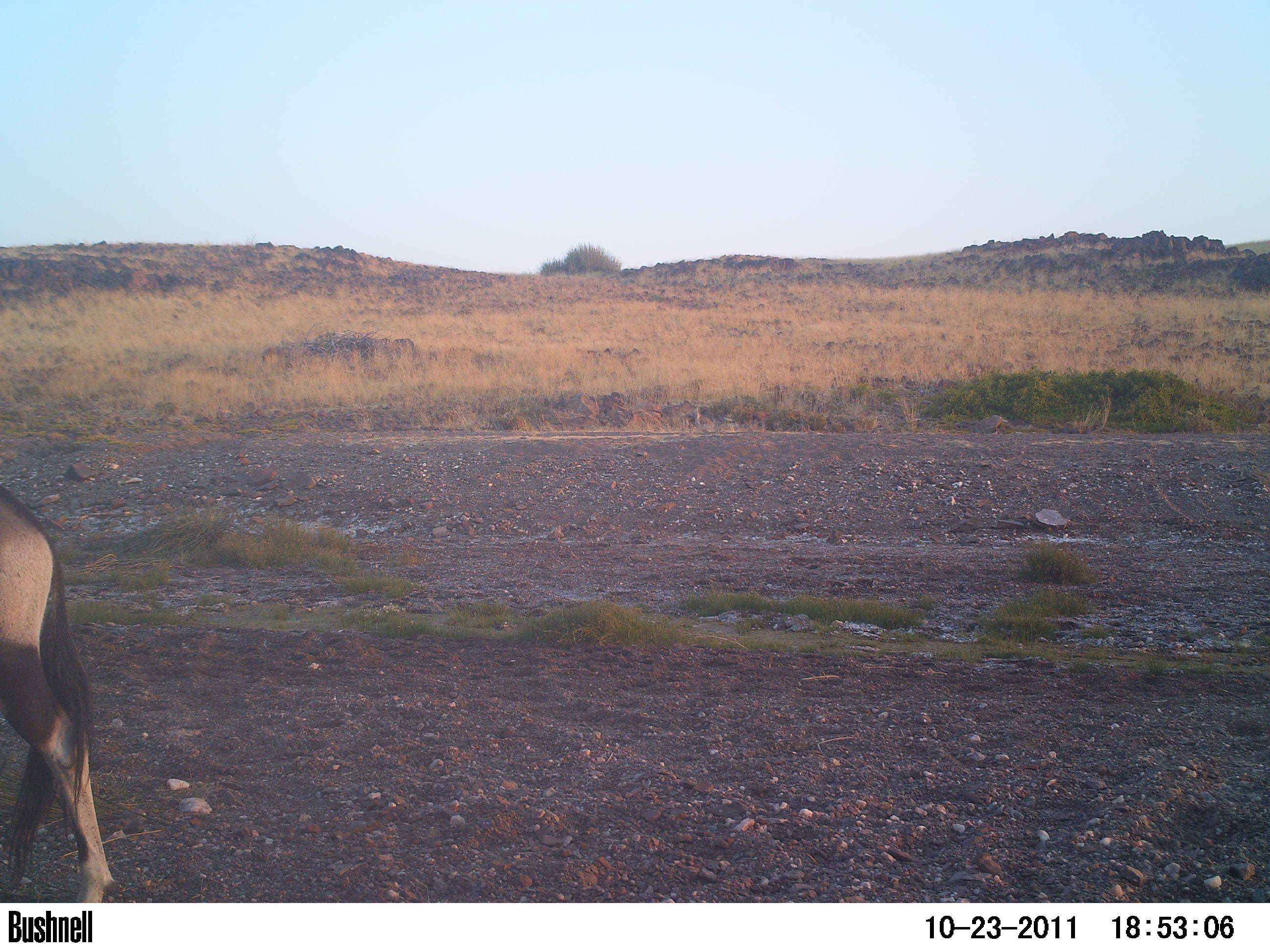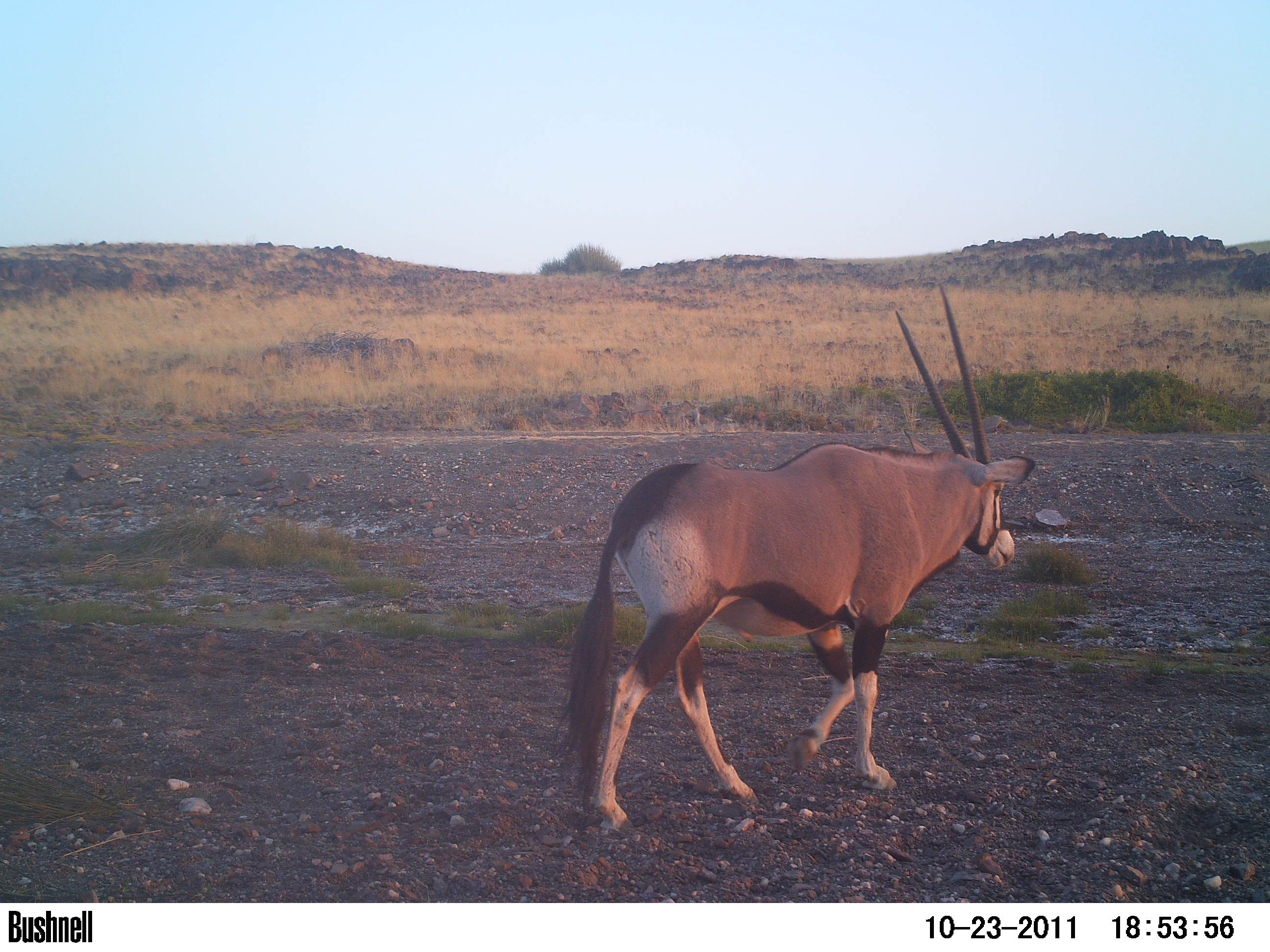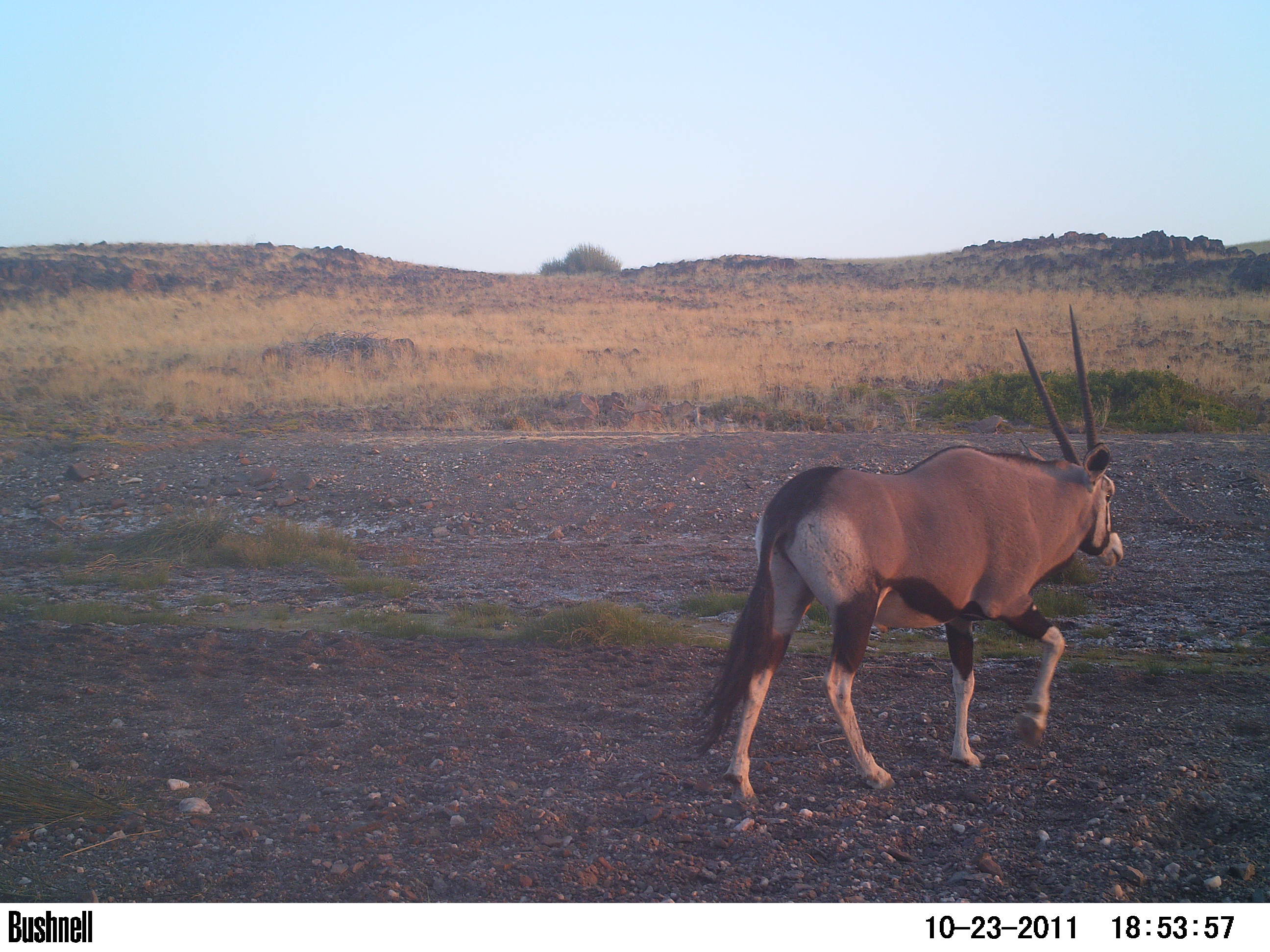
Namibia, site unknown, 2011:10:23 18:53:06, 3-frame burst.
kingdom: Animalia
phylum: Chordata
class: Mammalia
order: Artiodactyla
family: Bovidae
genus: Oryx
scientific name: Oryx gazella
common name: gemsbok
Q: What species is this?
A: Oryx gazella (gemsbok).